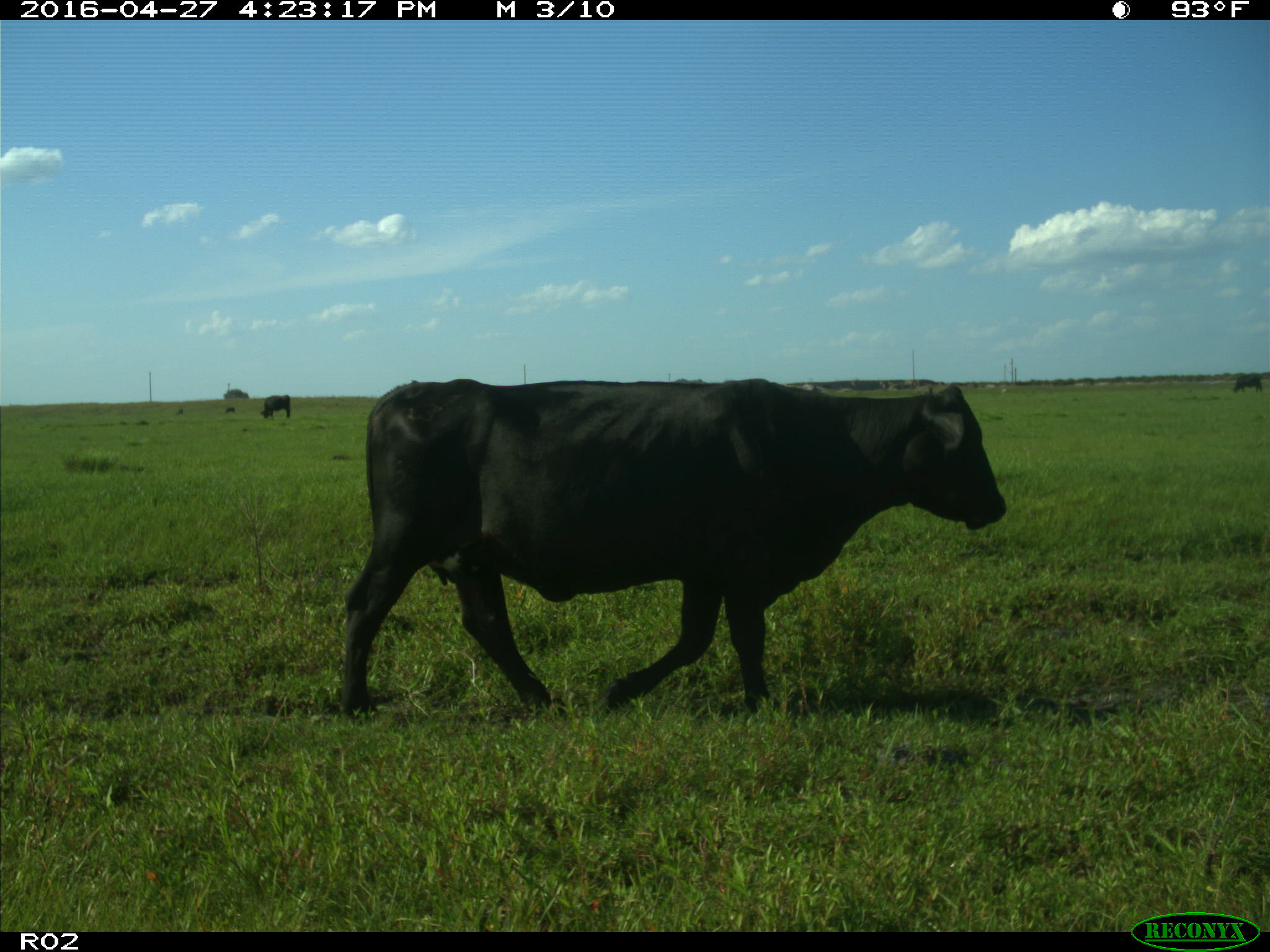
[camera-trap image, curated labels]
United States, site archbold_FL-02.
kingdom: Animalia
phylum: Chordata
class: Mammalia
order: Artiodactyla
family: Bovidae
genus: Bos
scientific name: Bos taurus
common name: domestic cow